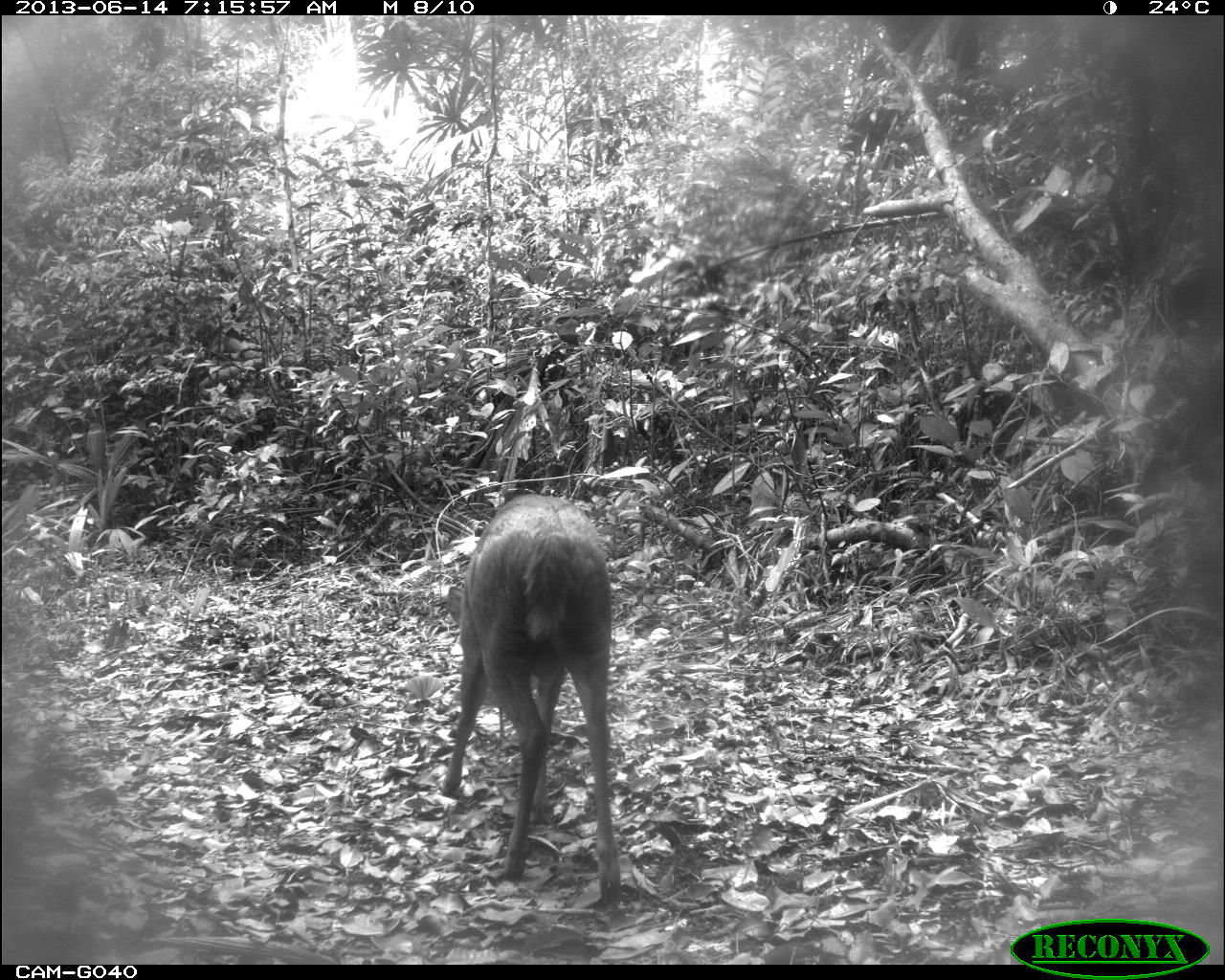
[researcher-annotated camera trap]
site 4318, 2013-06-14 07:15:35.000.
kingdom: Animalia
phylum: Chordata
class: Mammalia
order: Artiodactyla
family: Cervidae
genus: Mazama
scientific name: Mazama temama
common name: central american red brocket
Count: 1.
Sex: male.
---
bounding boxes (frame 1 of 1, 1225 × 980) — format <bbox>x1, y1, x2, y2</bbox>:
mazama temama: <bbox>443, 491, 623, 906</bbox>